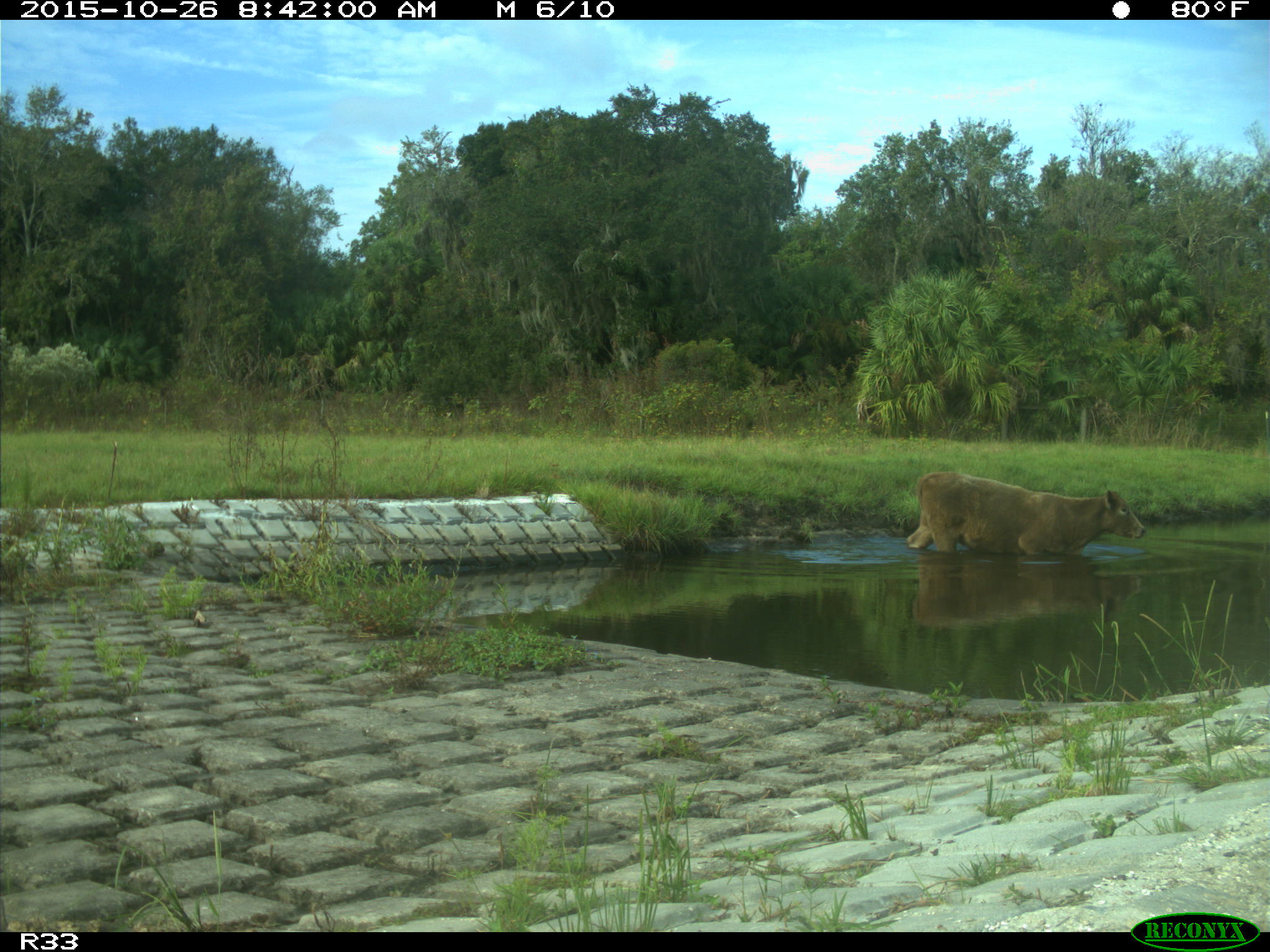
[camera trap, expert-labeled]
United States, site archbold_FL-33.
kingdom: Animalia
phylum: Chordata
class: Mammalia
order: Artiodactyla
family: Bovidae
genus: Bos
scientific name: Bos taurus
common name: domestic cow